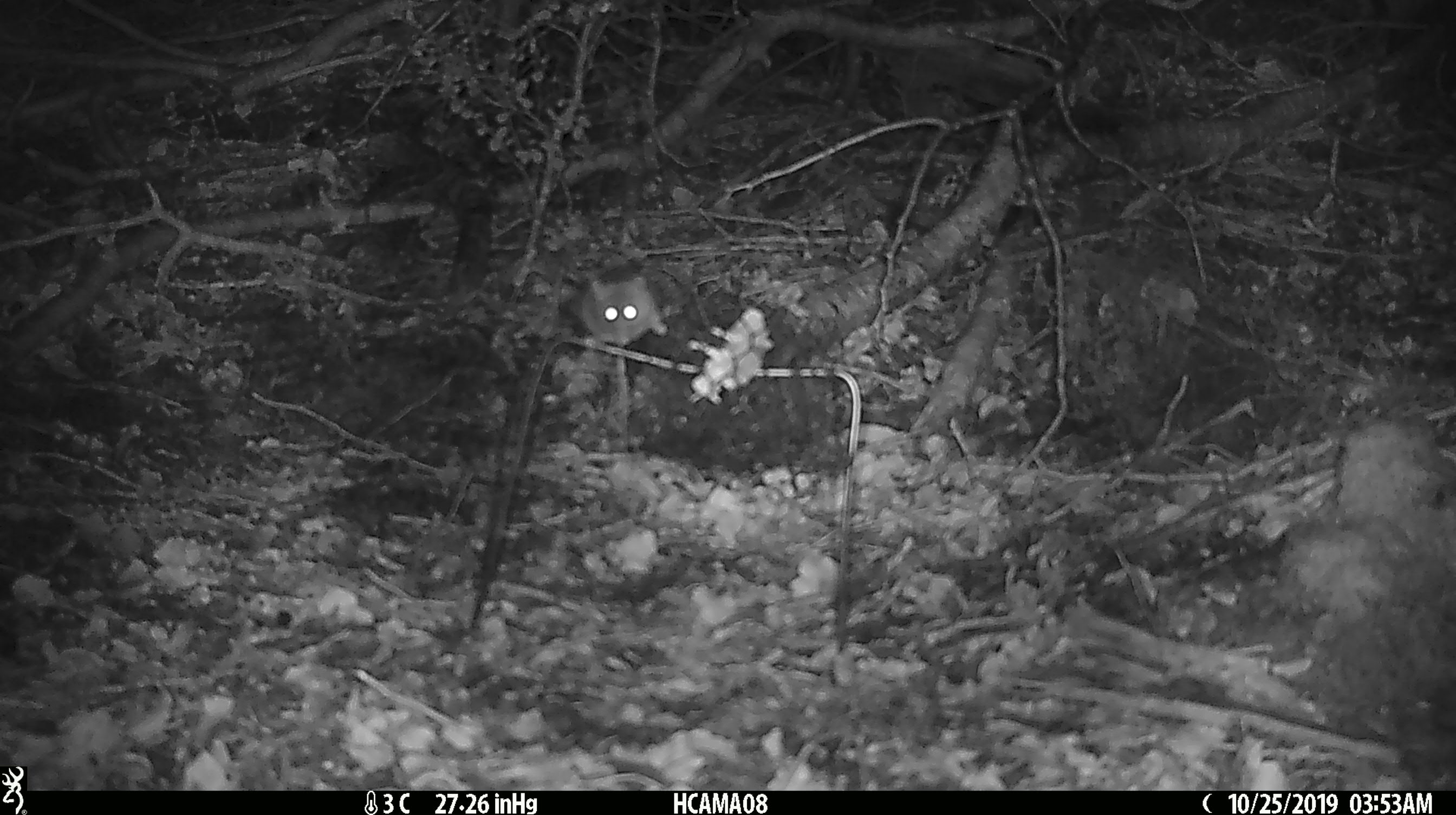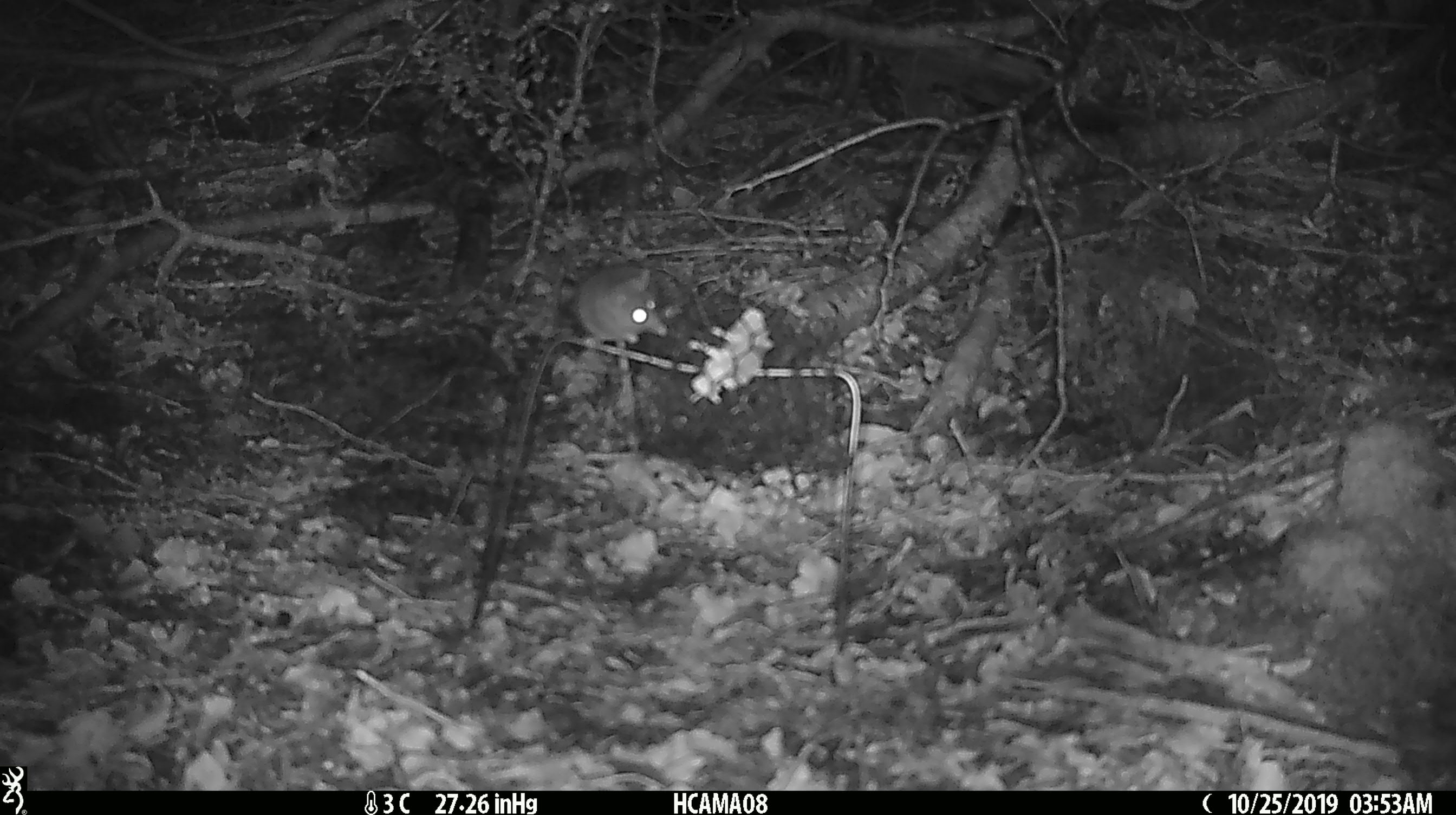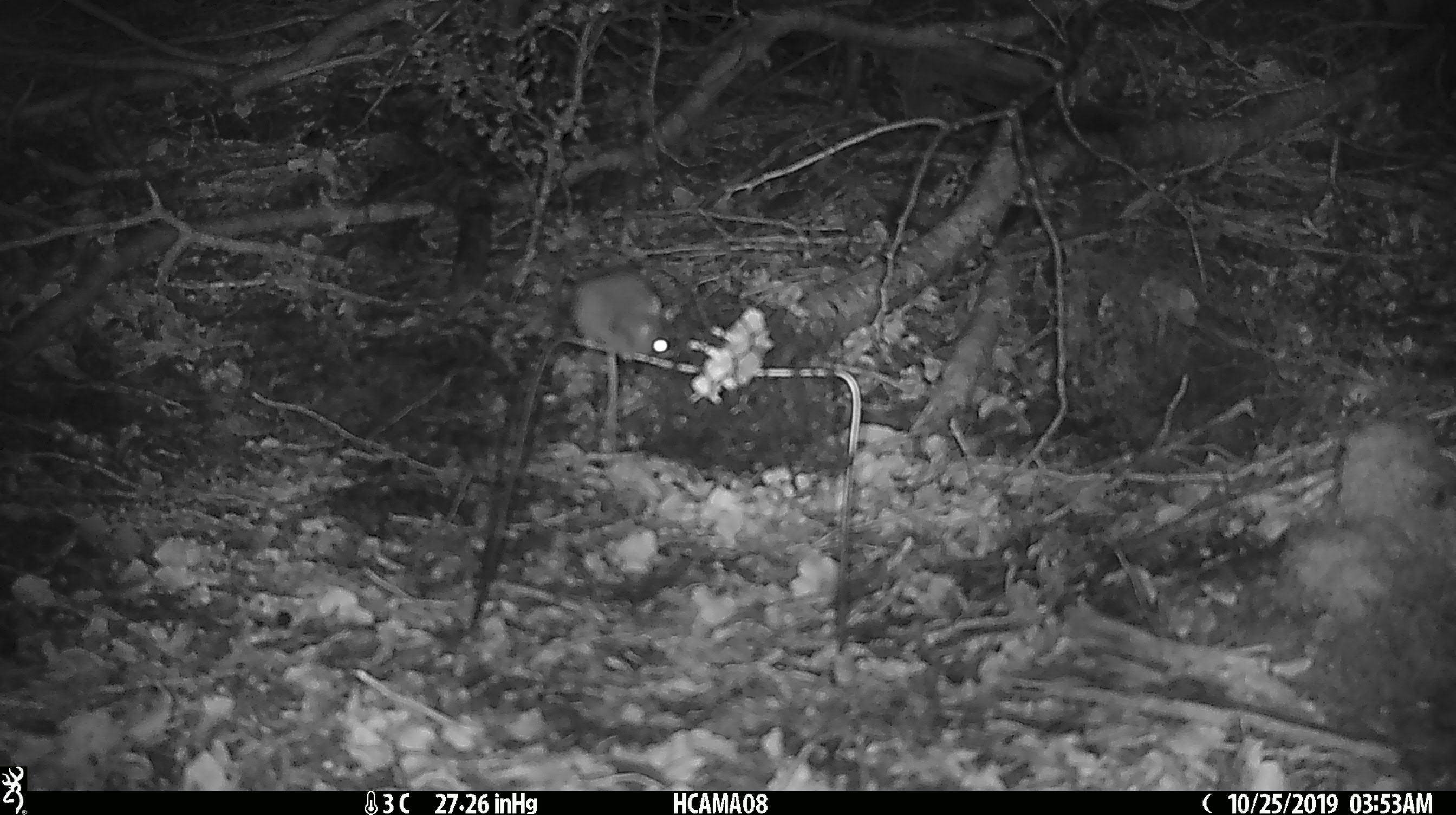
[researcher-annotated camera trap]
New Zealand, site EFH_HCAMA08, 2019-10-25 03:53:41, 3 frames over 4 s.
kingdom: Animalia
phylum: Chordata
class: Mammalia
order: Rodentia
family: Muridae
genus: Mus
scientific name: Mus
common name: mouse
Mouse (Mus).